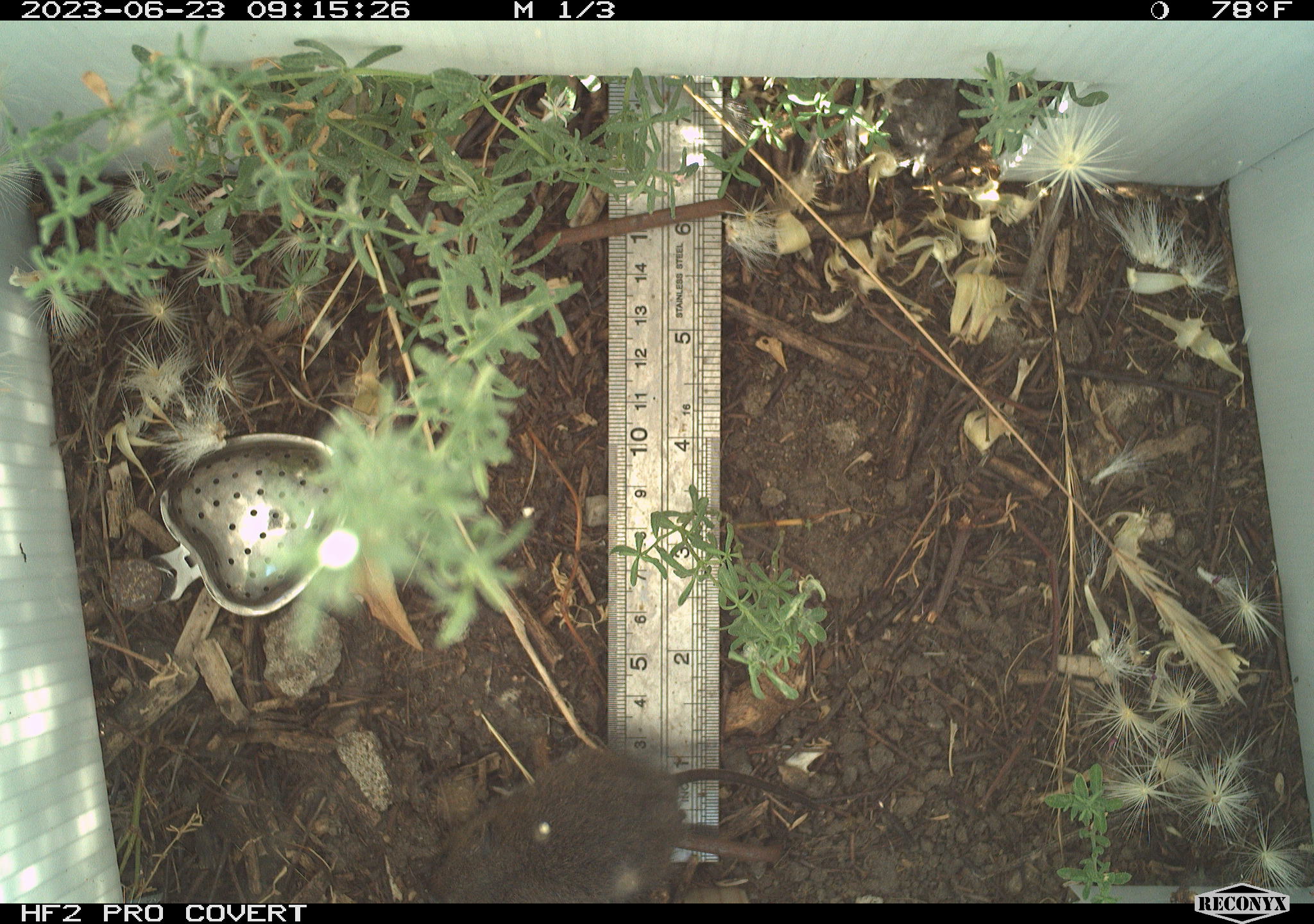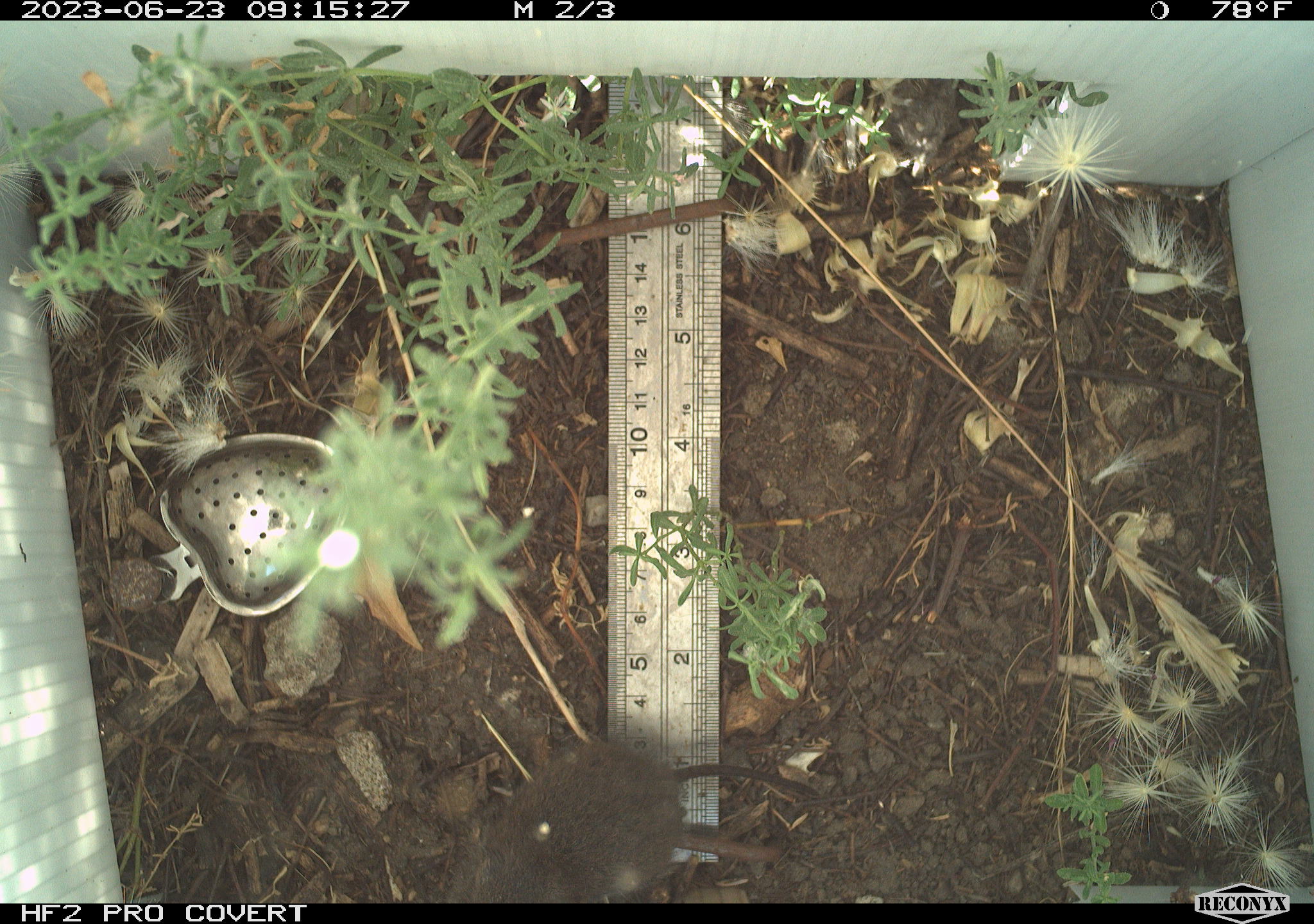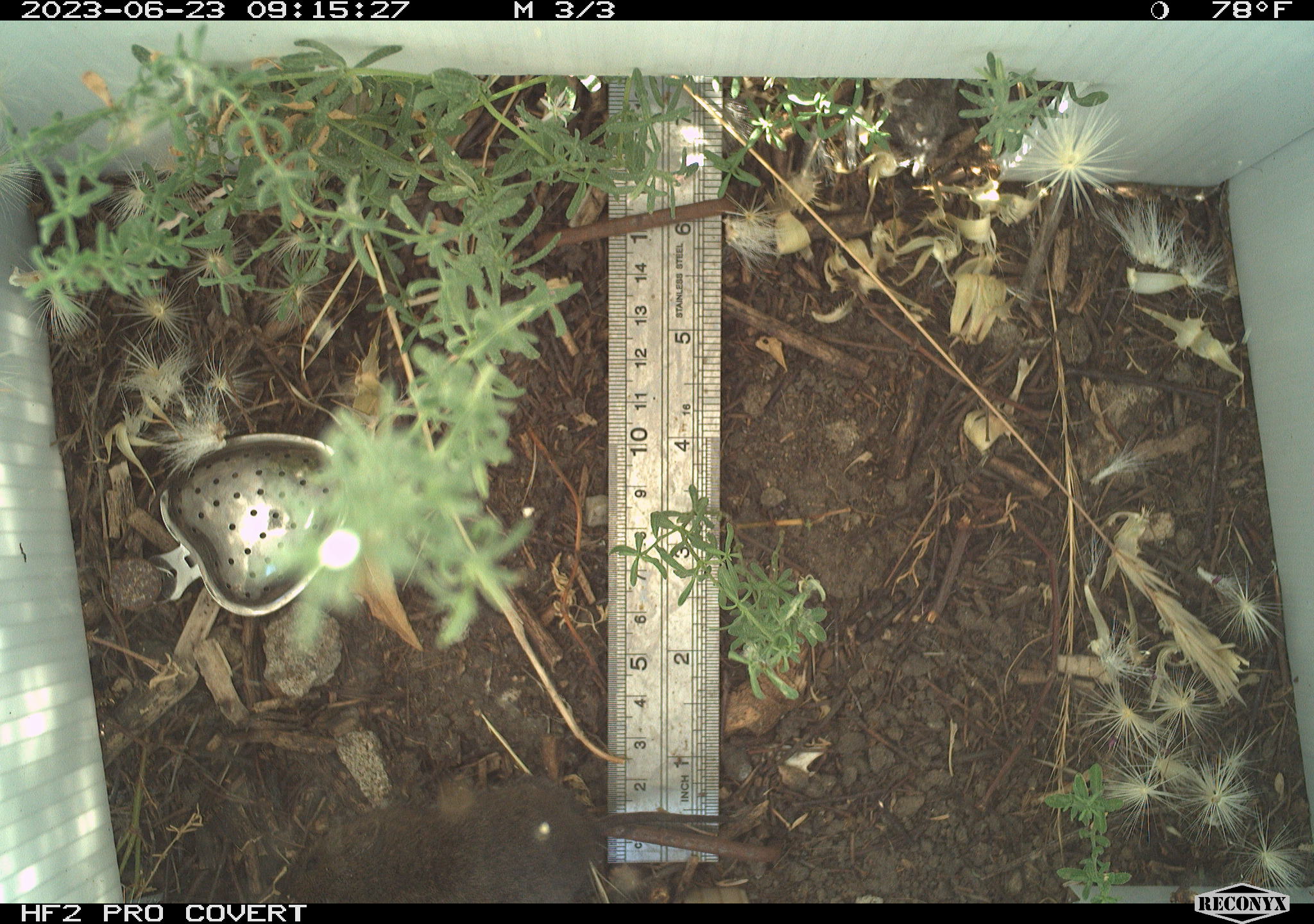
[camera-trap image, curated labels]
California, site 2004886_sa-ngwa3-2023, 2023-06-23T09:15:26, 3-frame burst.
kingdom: Animalia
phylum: Chordata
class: Mammalia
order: Rodentia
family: Cricetidae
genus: Microtus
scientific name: Microtus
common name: meadow vole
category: microtus species